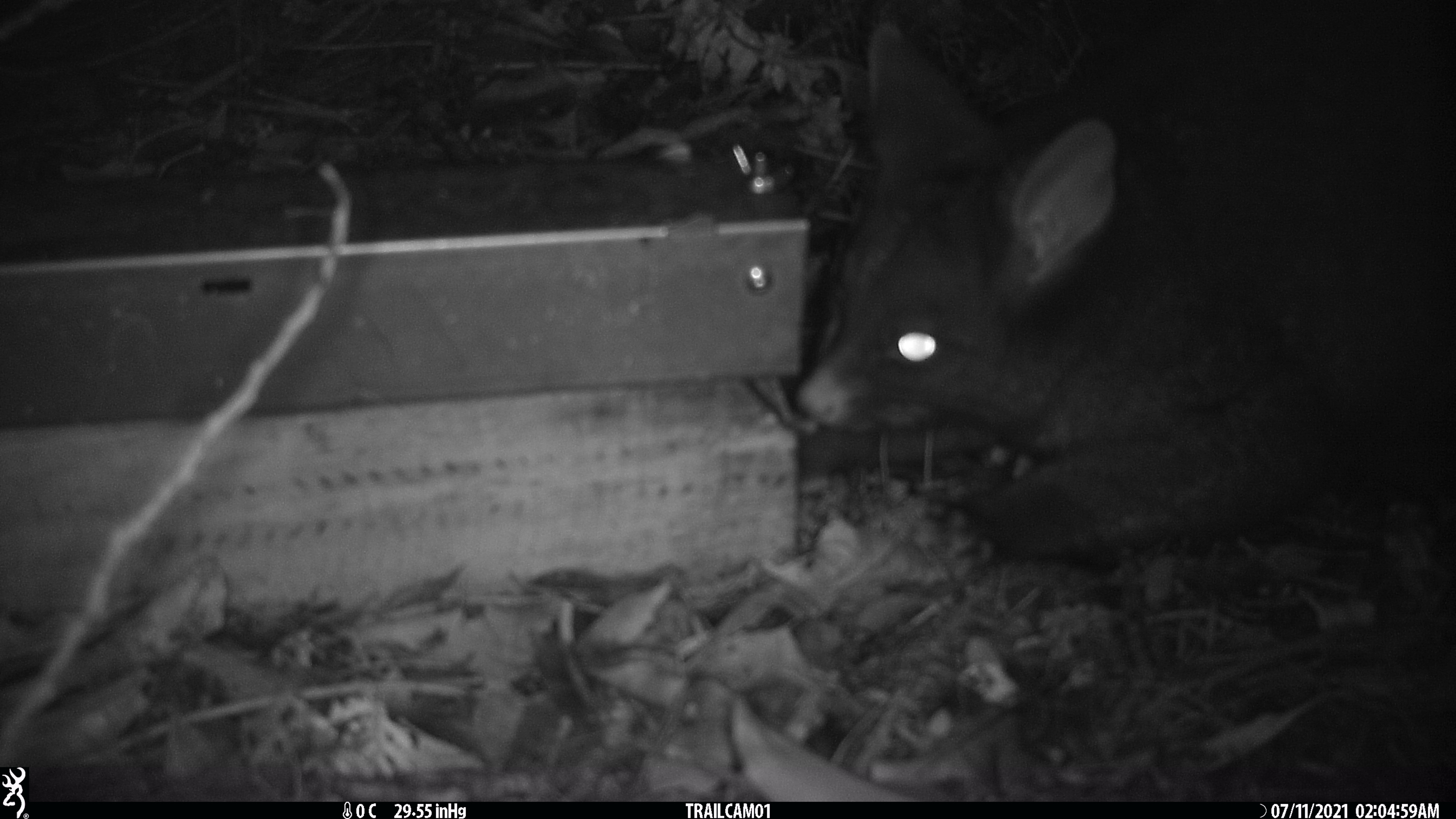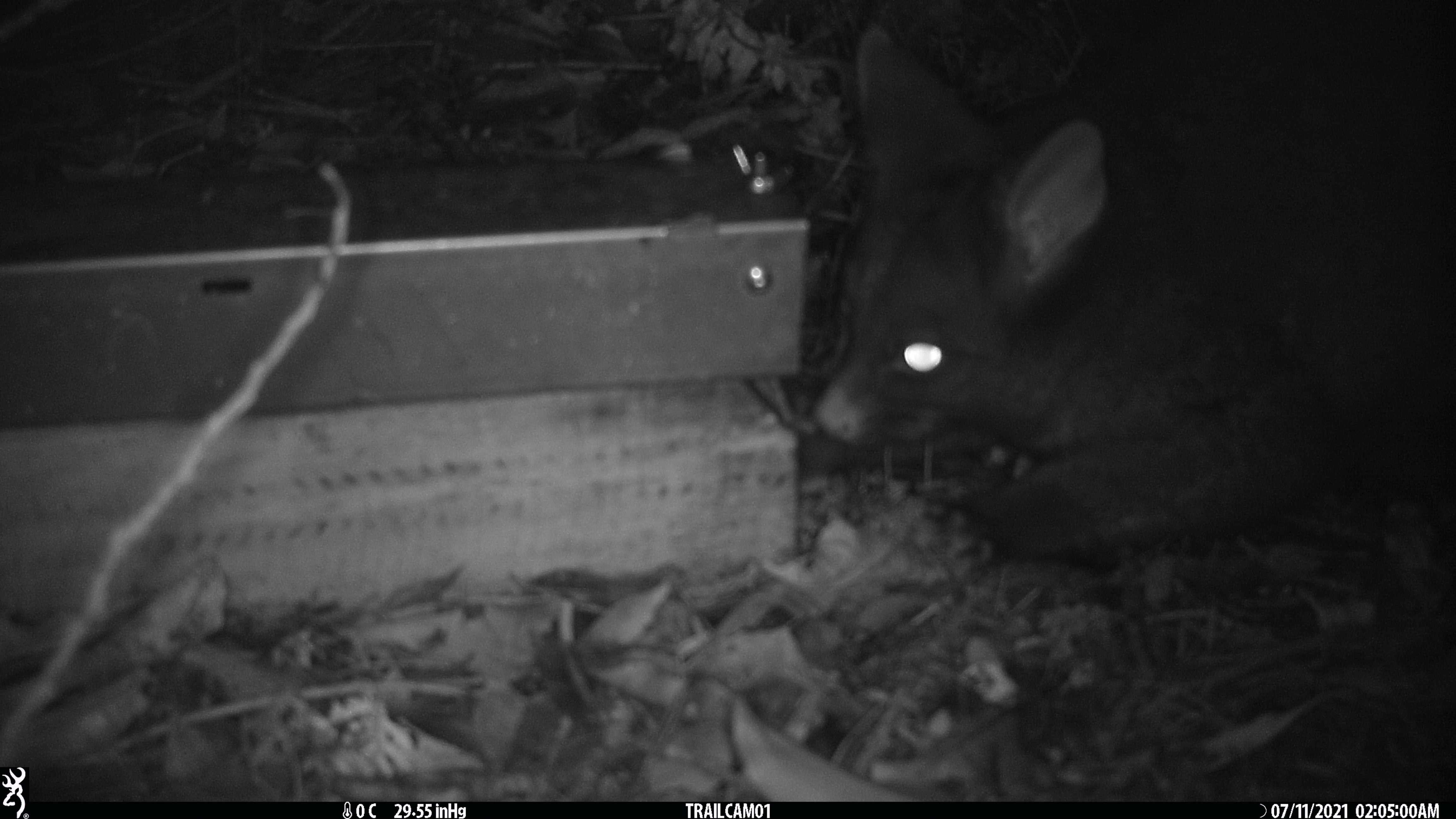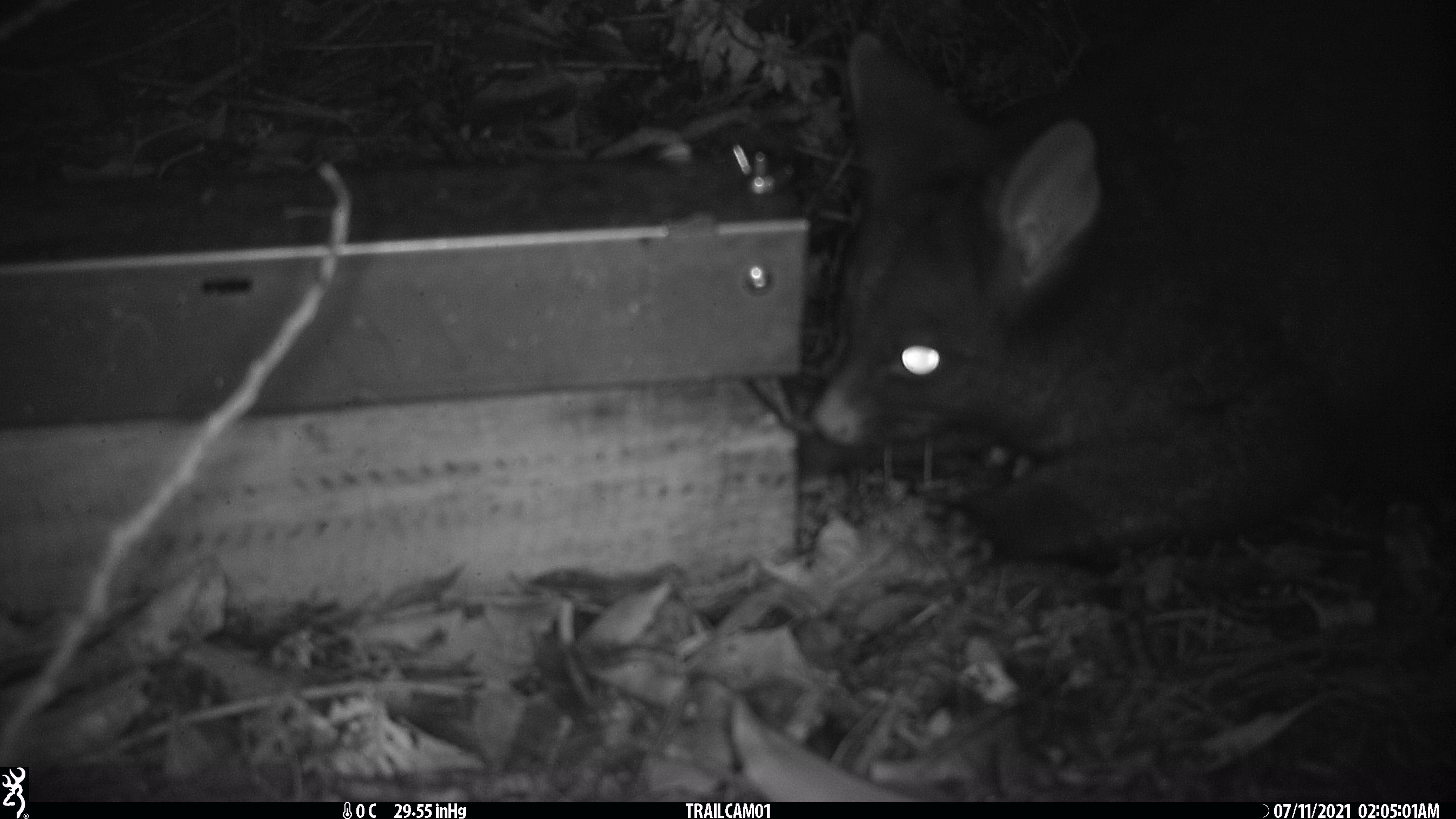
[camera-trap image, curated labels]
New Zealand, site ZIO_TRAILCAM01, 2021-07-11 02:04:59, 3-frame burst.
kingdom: Animalia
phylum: Chordata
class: Mammalia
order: Diprotodontia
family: Phalangeridae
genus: Trichosurus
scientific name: Trichosurus vulpecula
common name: common brushtail possum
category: possum